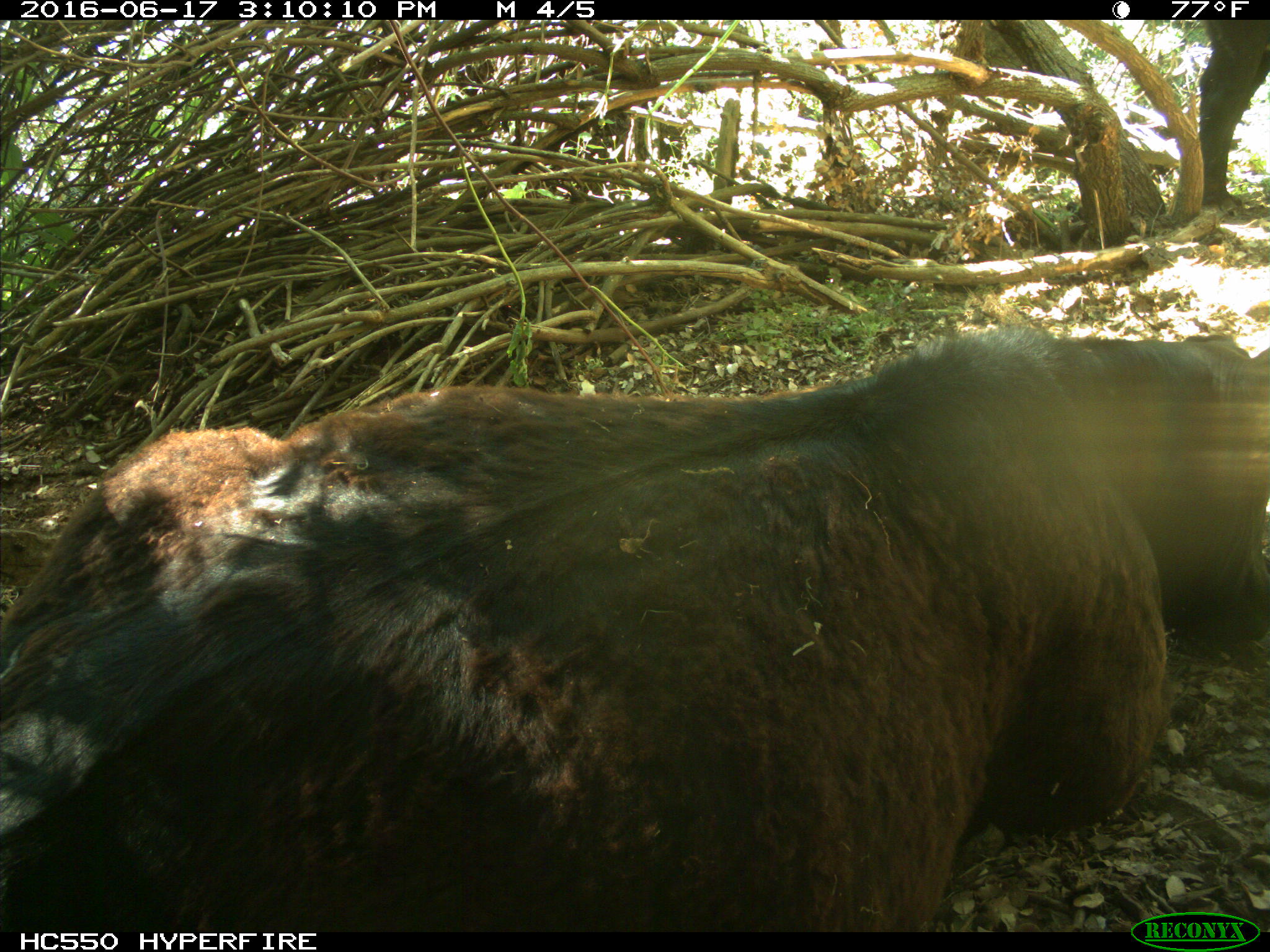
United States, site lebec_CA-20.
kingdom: Animalia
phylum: Chordata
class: Mammalia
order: Artiodactyla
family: Bovidae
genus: Bos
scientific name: Bos taurus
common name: domestic cow